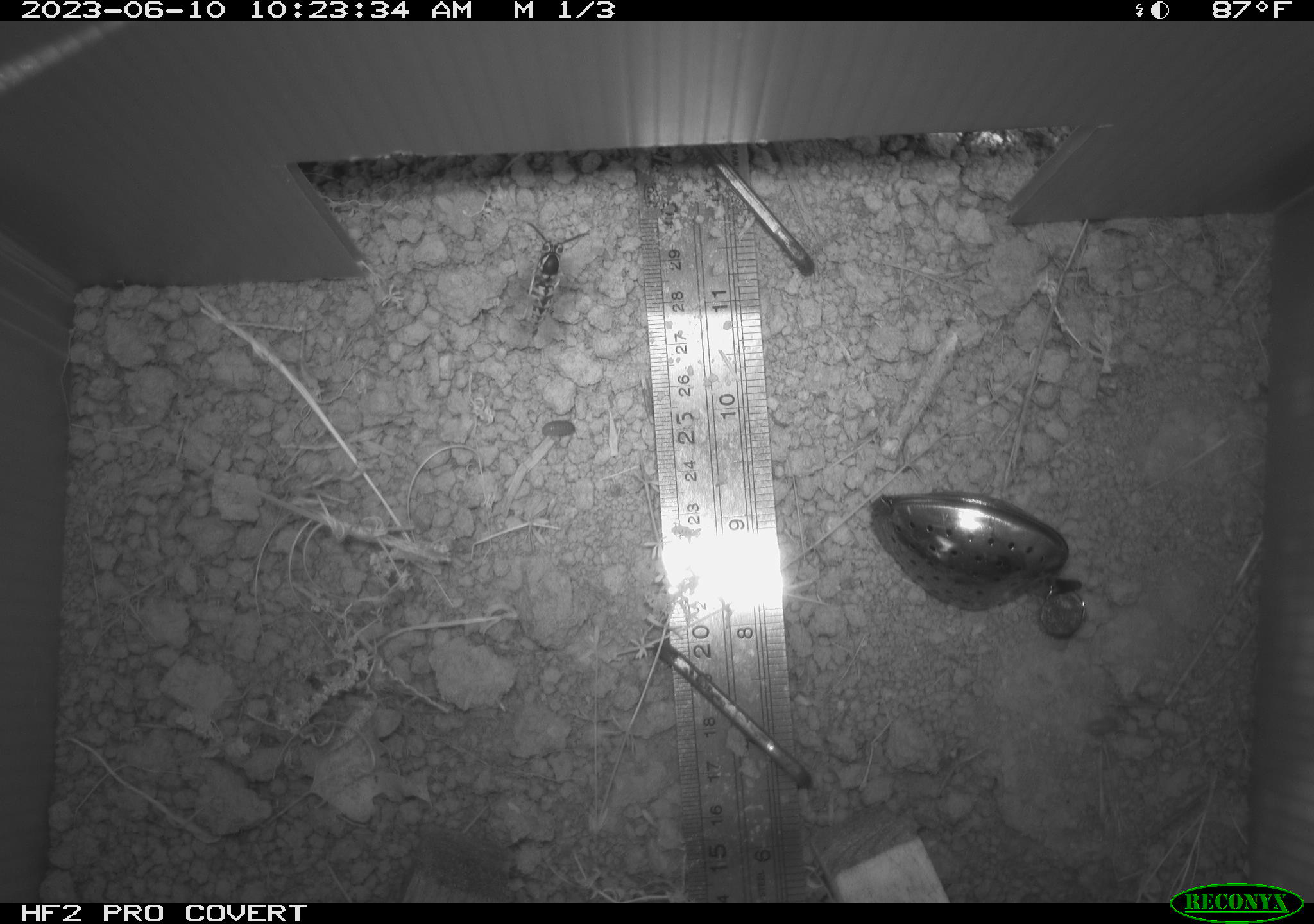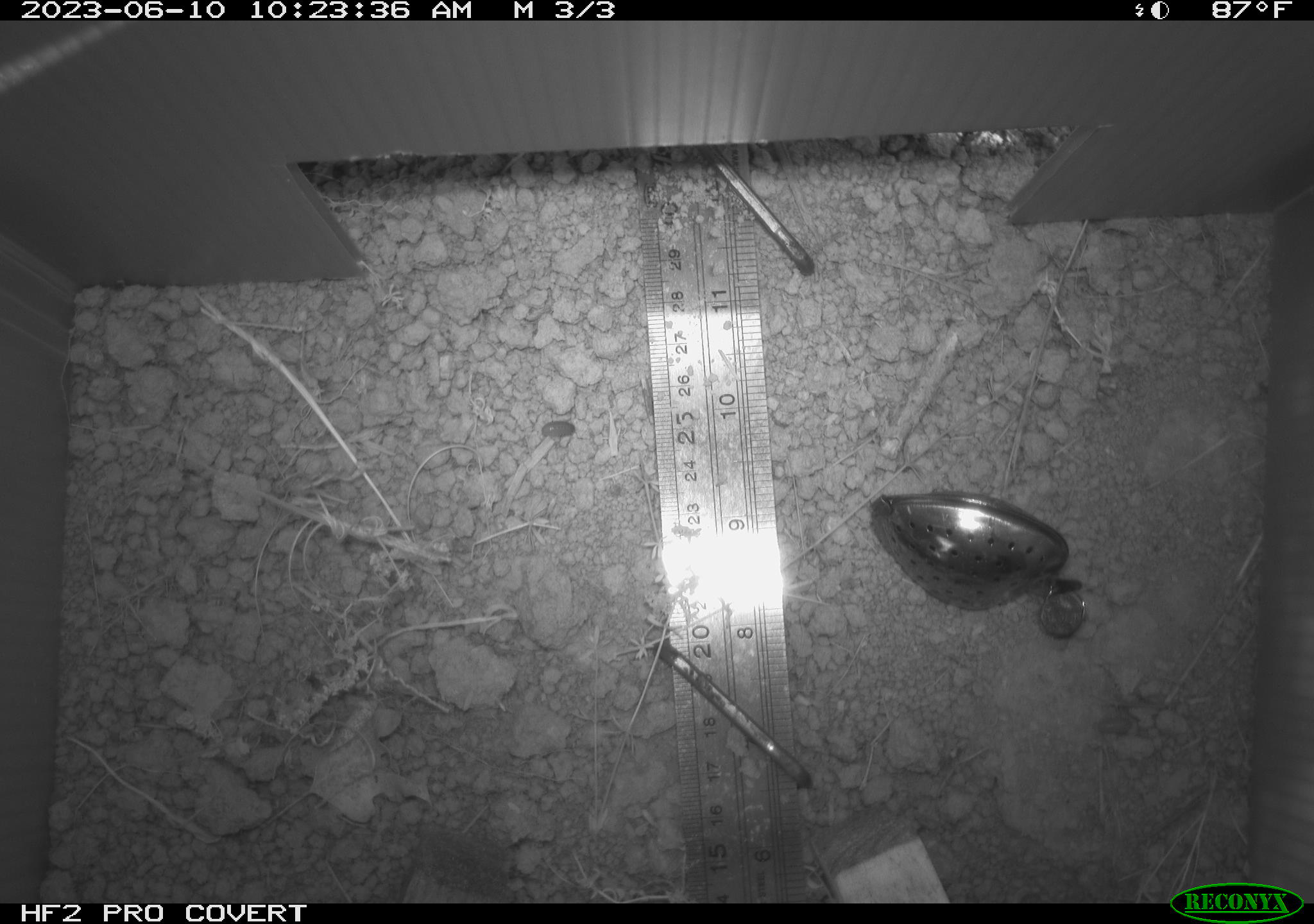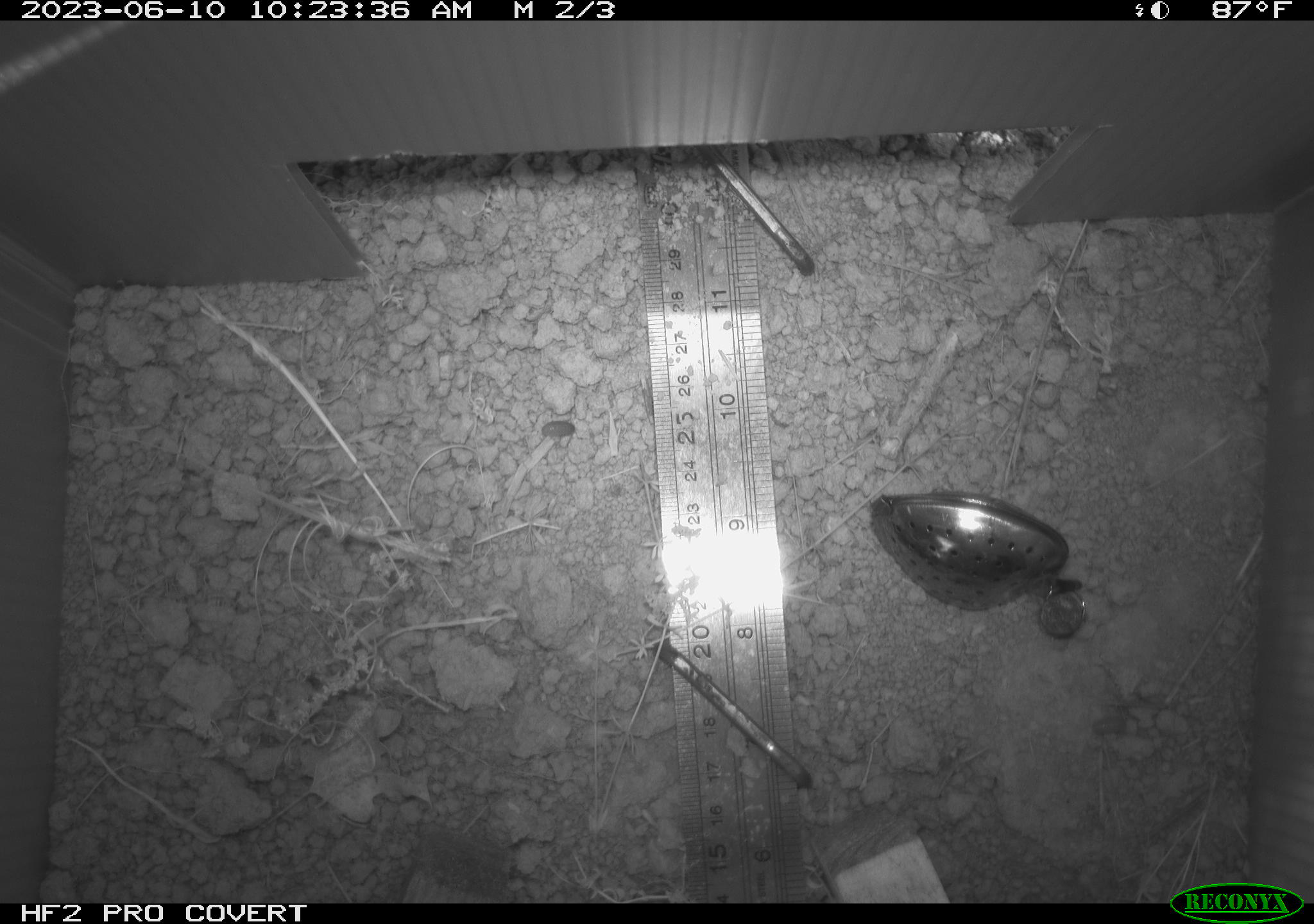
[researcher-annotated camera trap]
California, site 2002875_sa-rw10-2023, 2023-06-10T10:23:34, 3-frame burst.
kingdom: Animalia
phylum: Arthropoda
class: Insecta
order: Hymenoptera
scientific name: Hymenoptera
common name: ants, bees, wasps, and sawflies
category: hymenoptera order